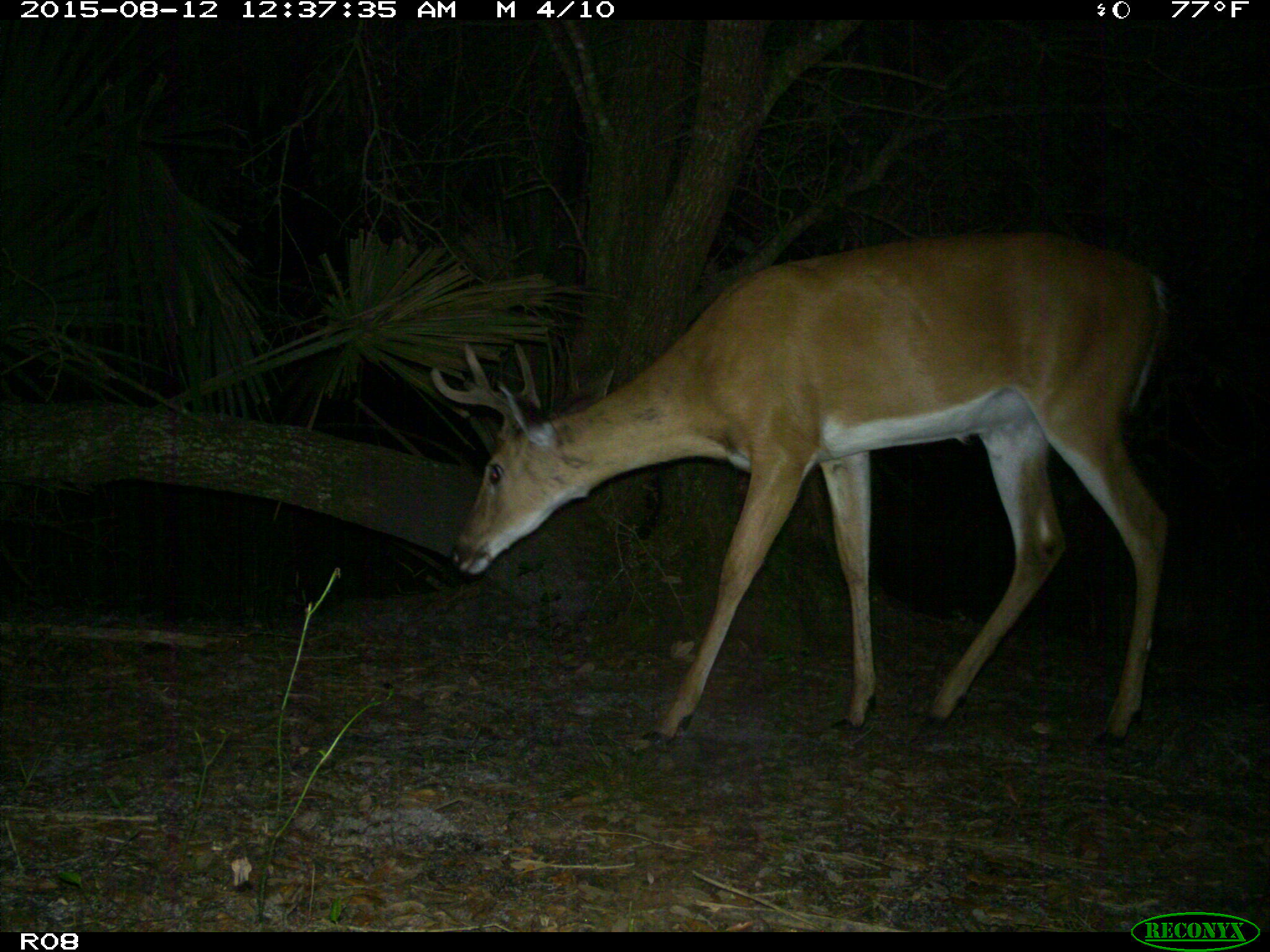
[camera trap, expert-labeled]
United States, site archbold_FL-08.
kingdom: Animalia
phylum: Chordata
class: Mammalia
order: Artiodactyla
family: Cervidae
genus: Odocoileus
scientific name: Odocoileus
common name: deer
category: unidentified deer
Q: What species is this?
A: Unidentified deer (deer) (Odocoileus).